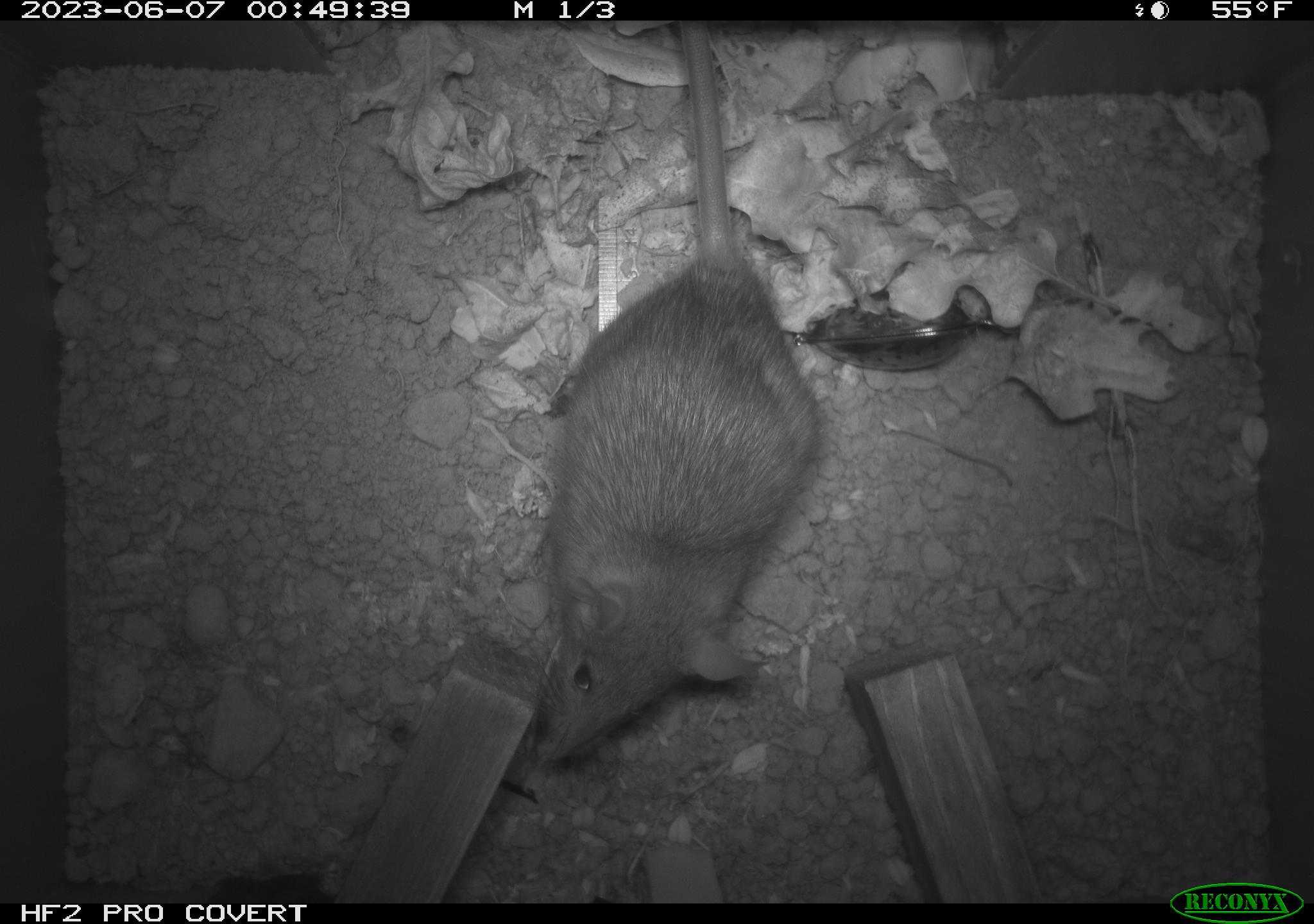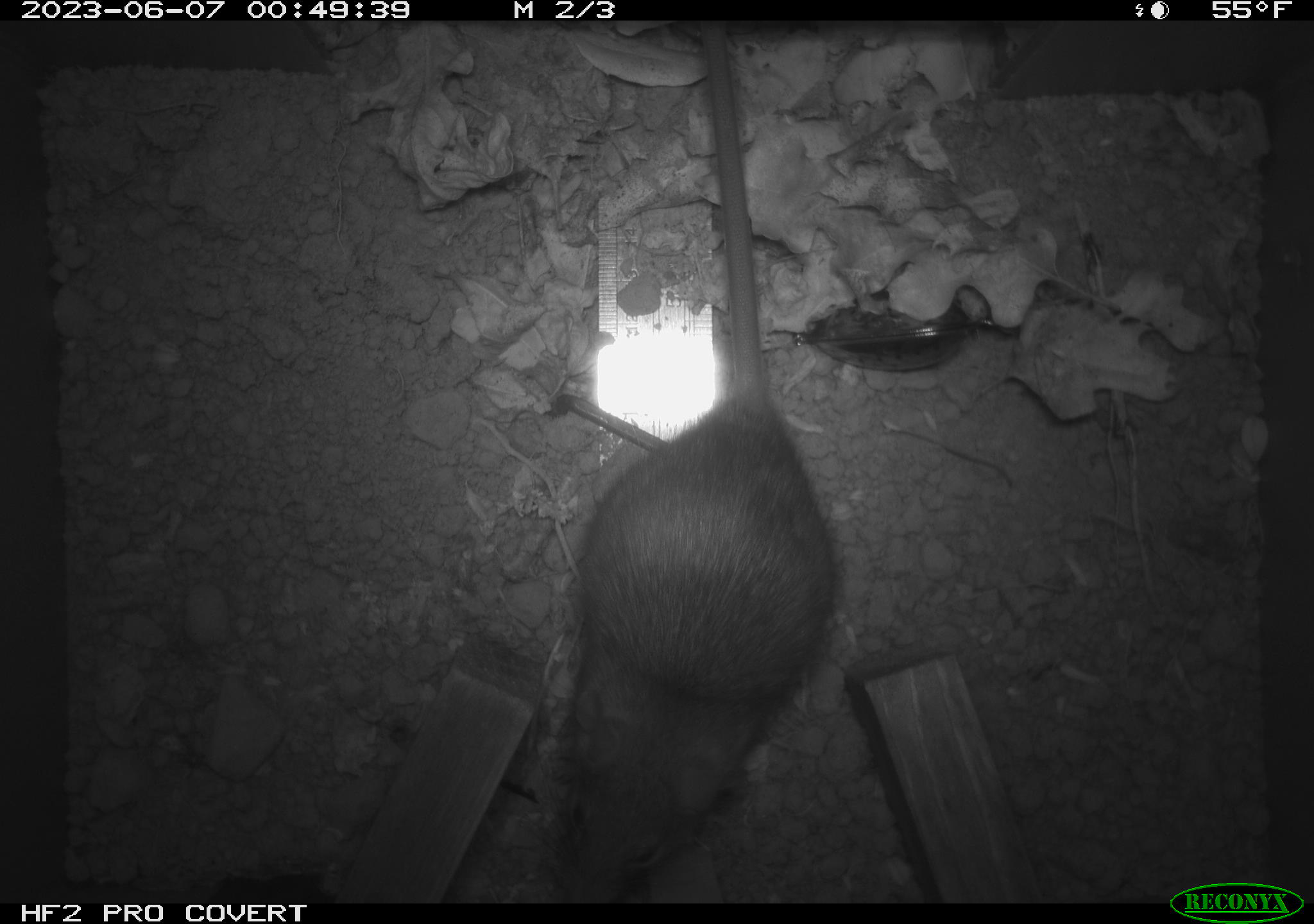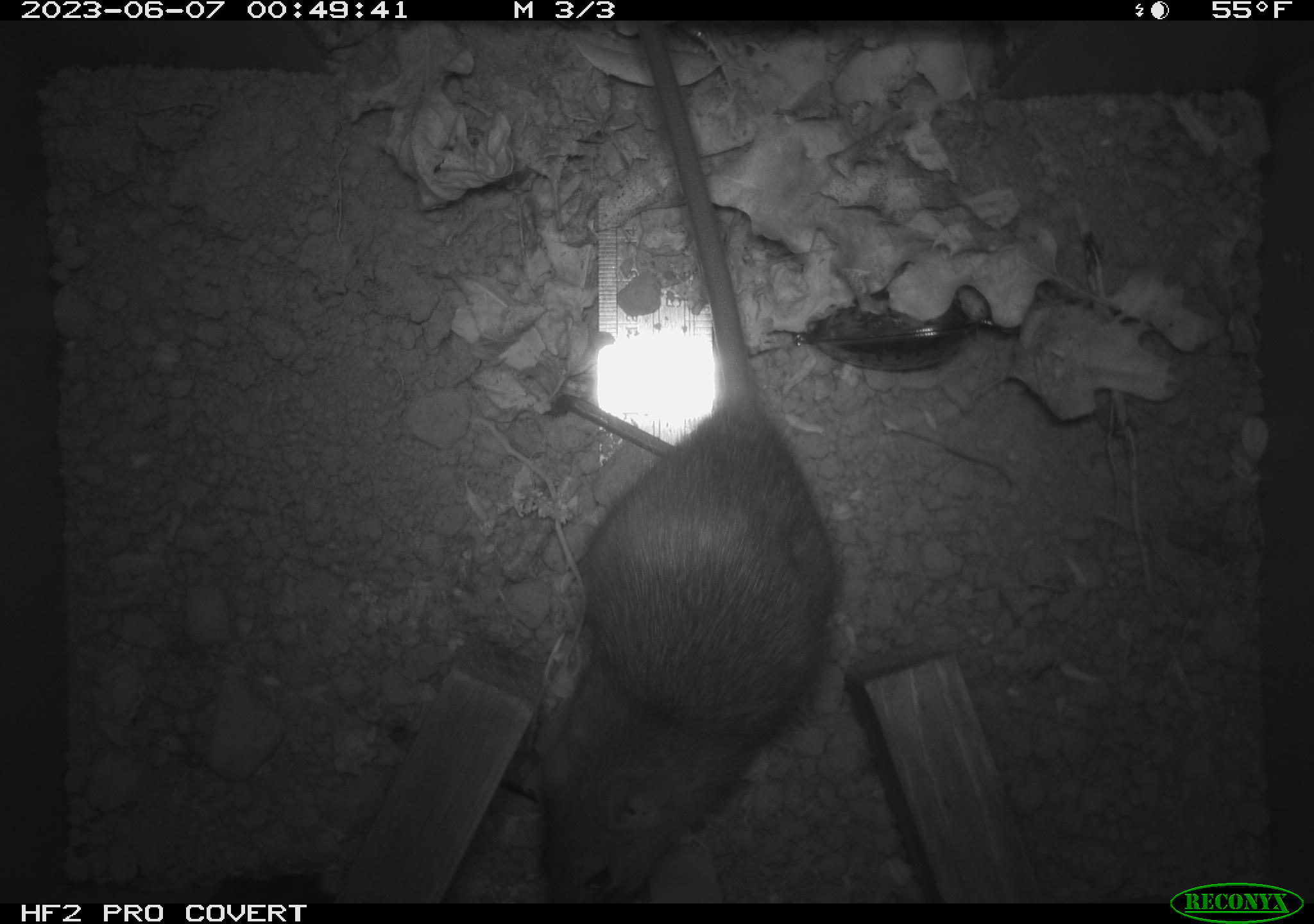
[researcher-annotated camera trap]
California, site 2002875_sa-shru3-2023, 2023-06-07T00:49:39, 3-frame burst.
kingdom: Animalia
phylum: Chordata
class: Mammalia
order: Rodentia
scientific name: Rodentia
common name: mouse species